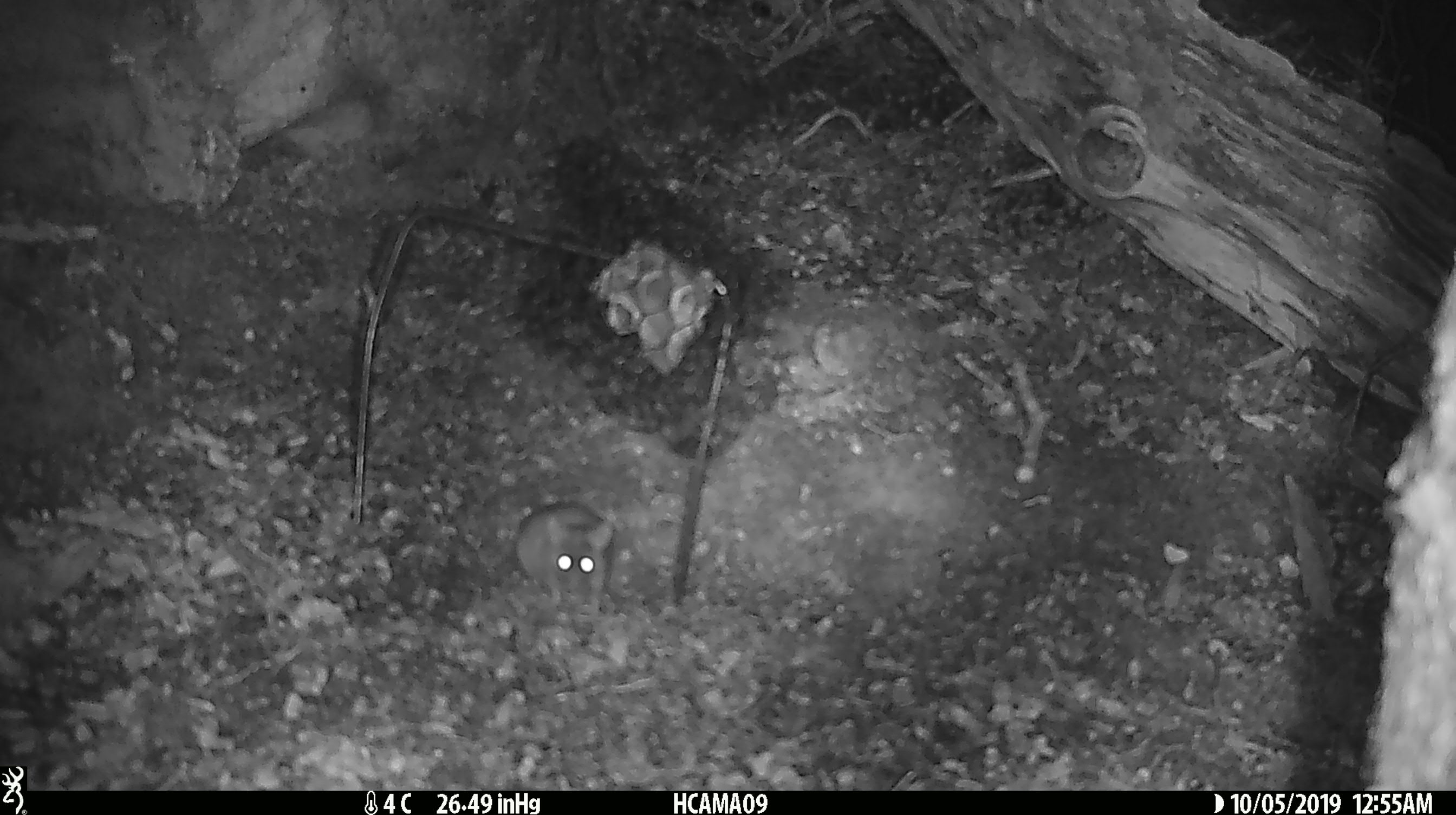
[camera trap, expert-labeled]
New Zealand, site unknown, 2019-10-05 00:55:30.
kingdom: Animalia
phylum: Chordata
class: Mammalia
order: Rodentia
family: Muridae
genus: Mus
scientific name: Mus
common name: mouse